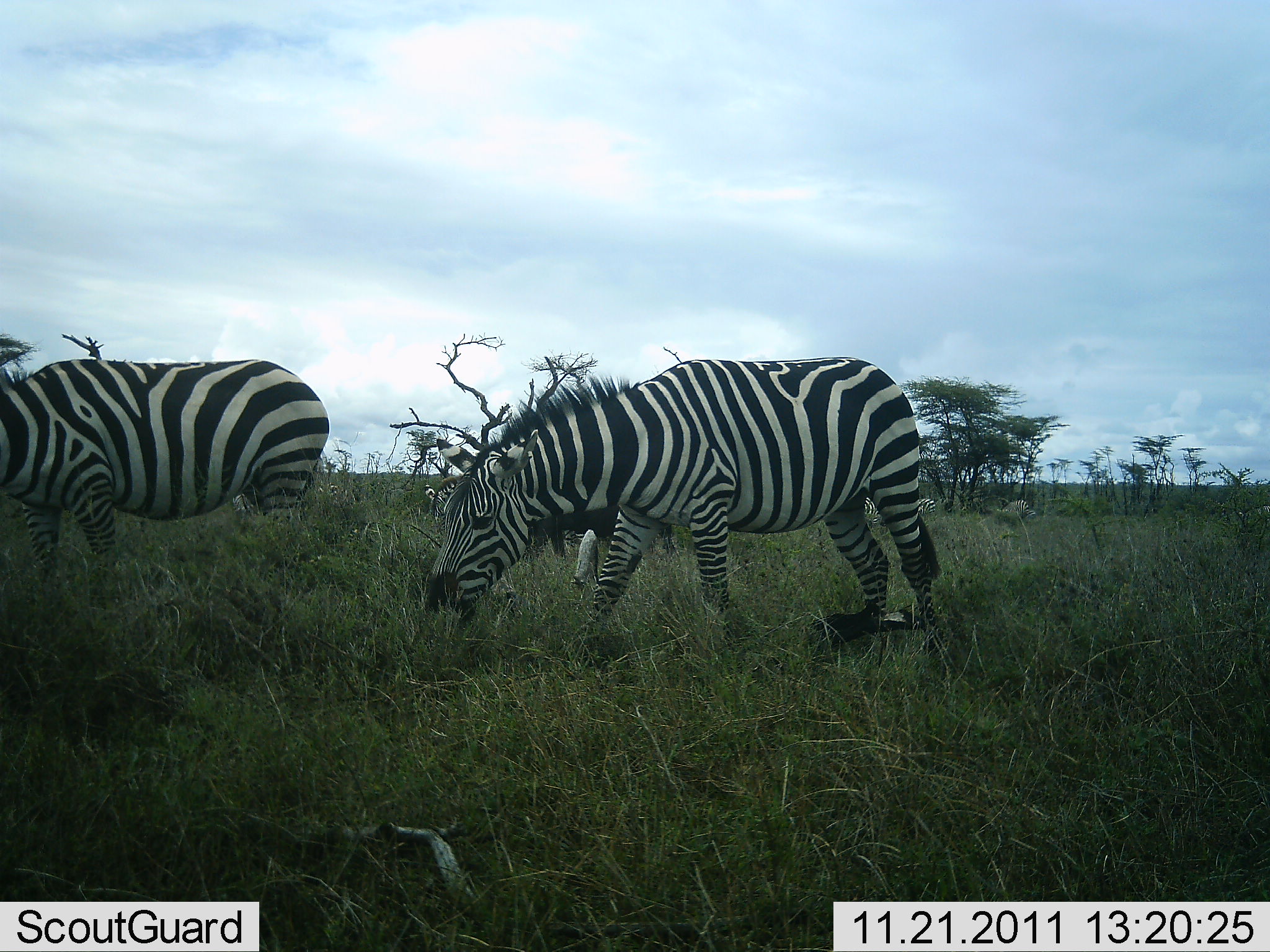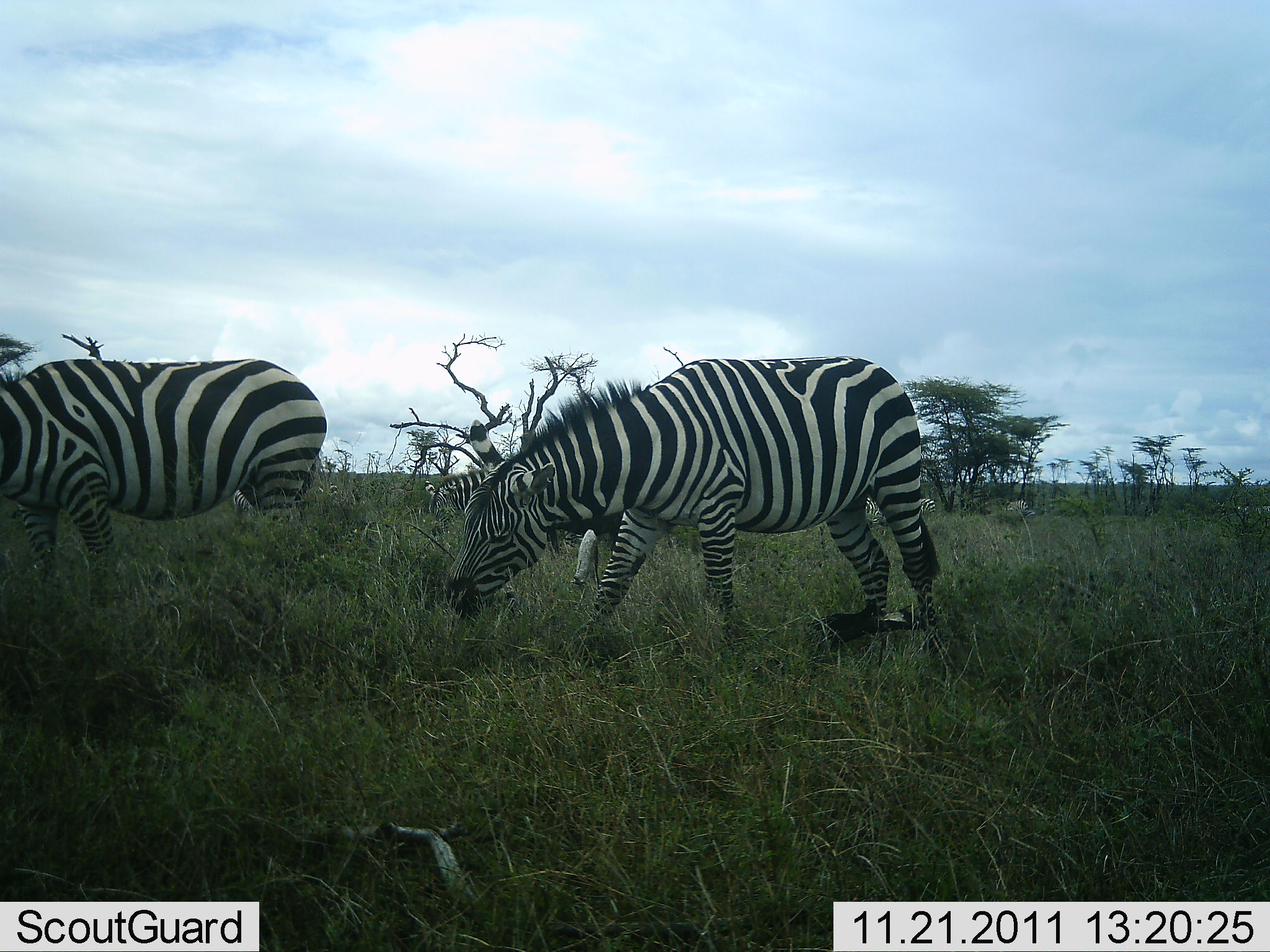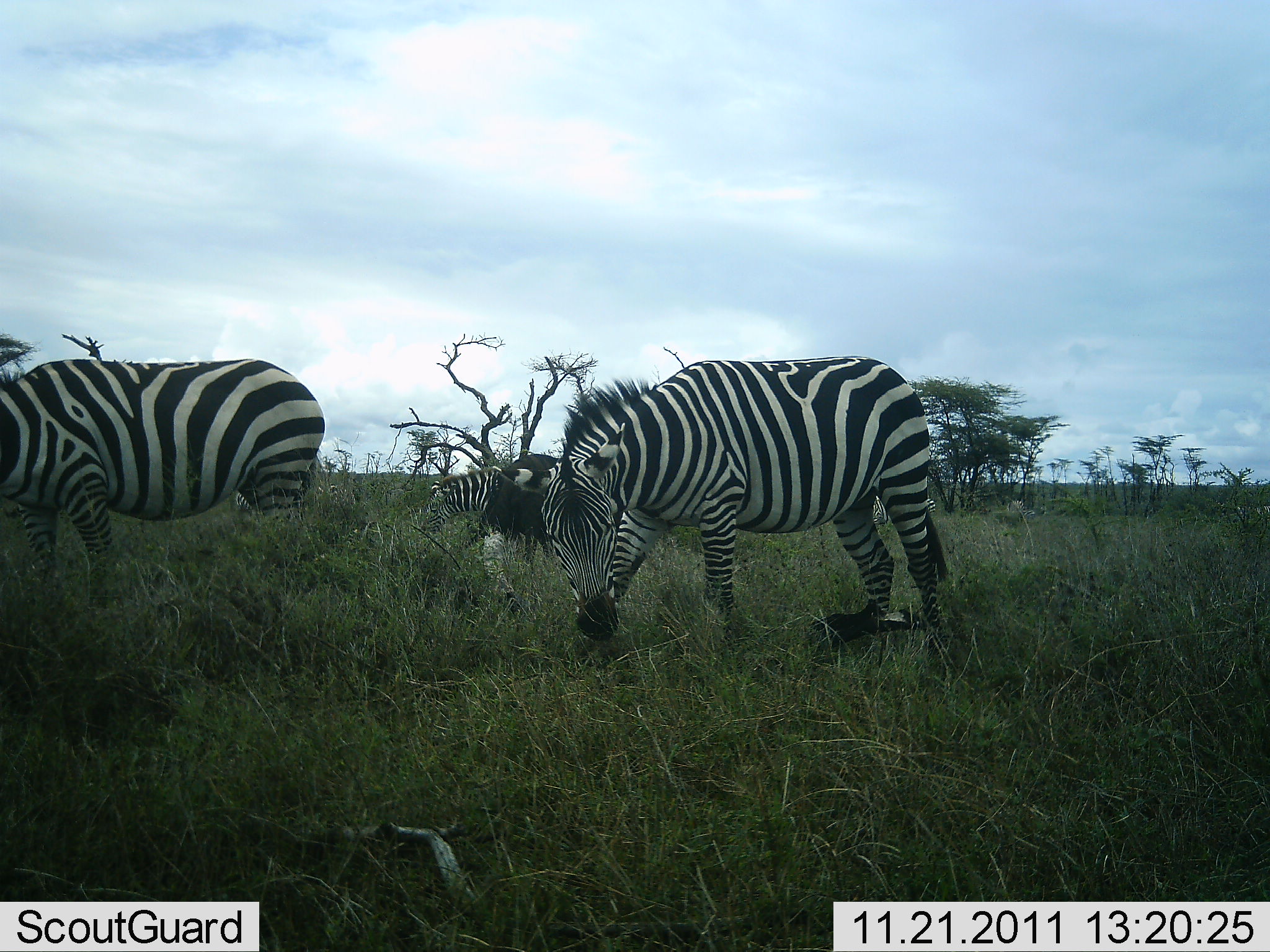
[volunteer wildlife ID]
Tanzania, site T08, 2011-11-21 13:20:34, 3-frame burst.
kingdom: Animalia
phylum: Chordata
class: Mammalia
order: Perissodactyla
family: Equidae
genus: Equus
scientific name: Equus quagga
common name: plains zebra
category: zebra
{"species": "zebra (plains zebra) (Equus quagga)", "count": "3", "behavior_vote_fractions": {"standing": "12%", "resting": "0%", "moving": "0%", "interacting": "0%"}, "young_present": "0%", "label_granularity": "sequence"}